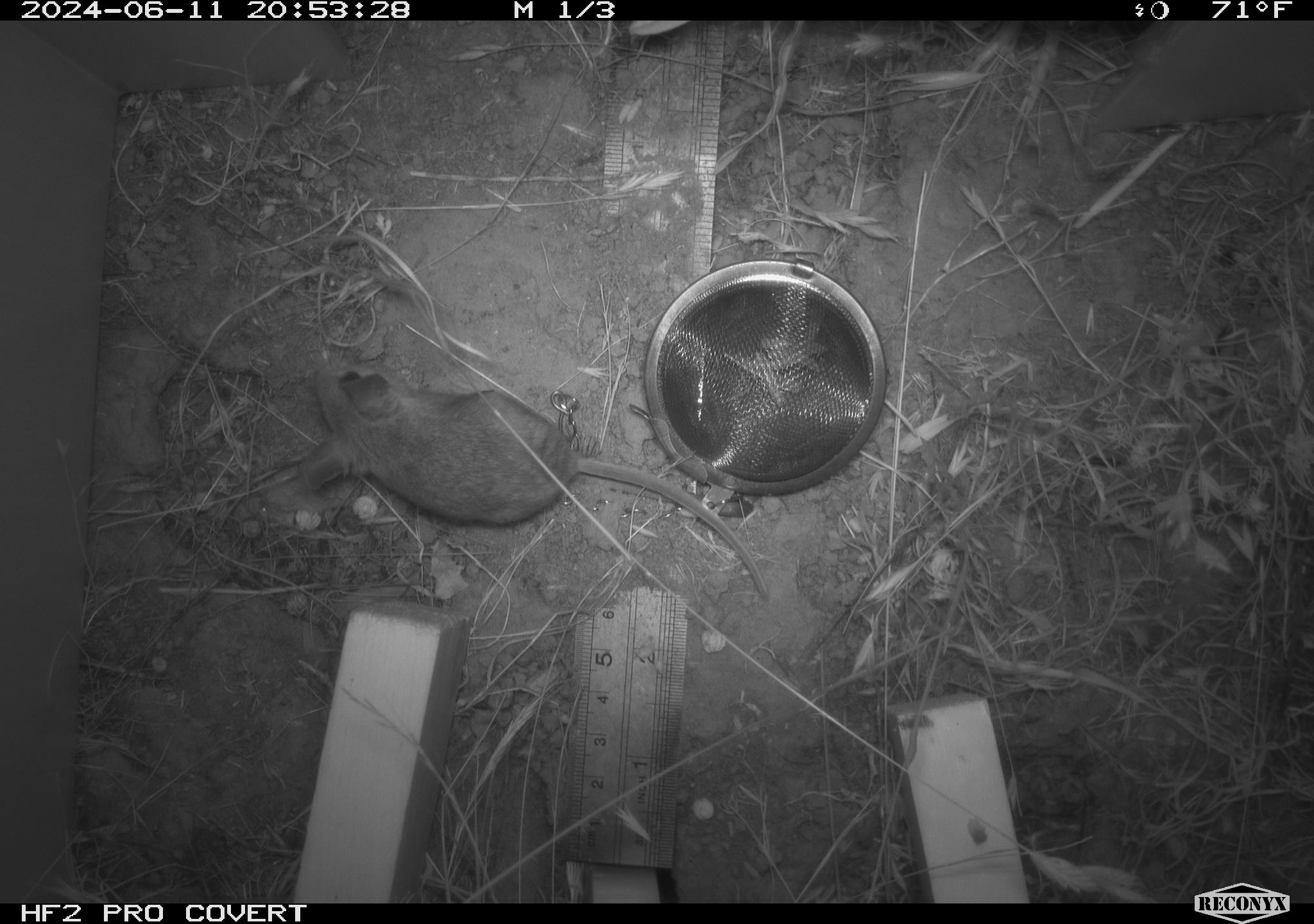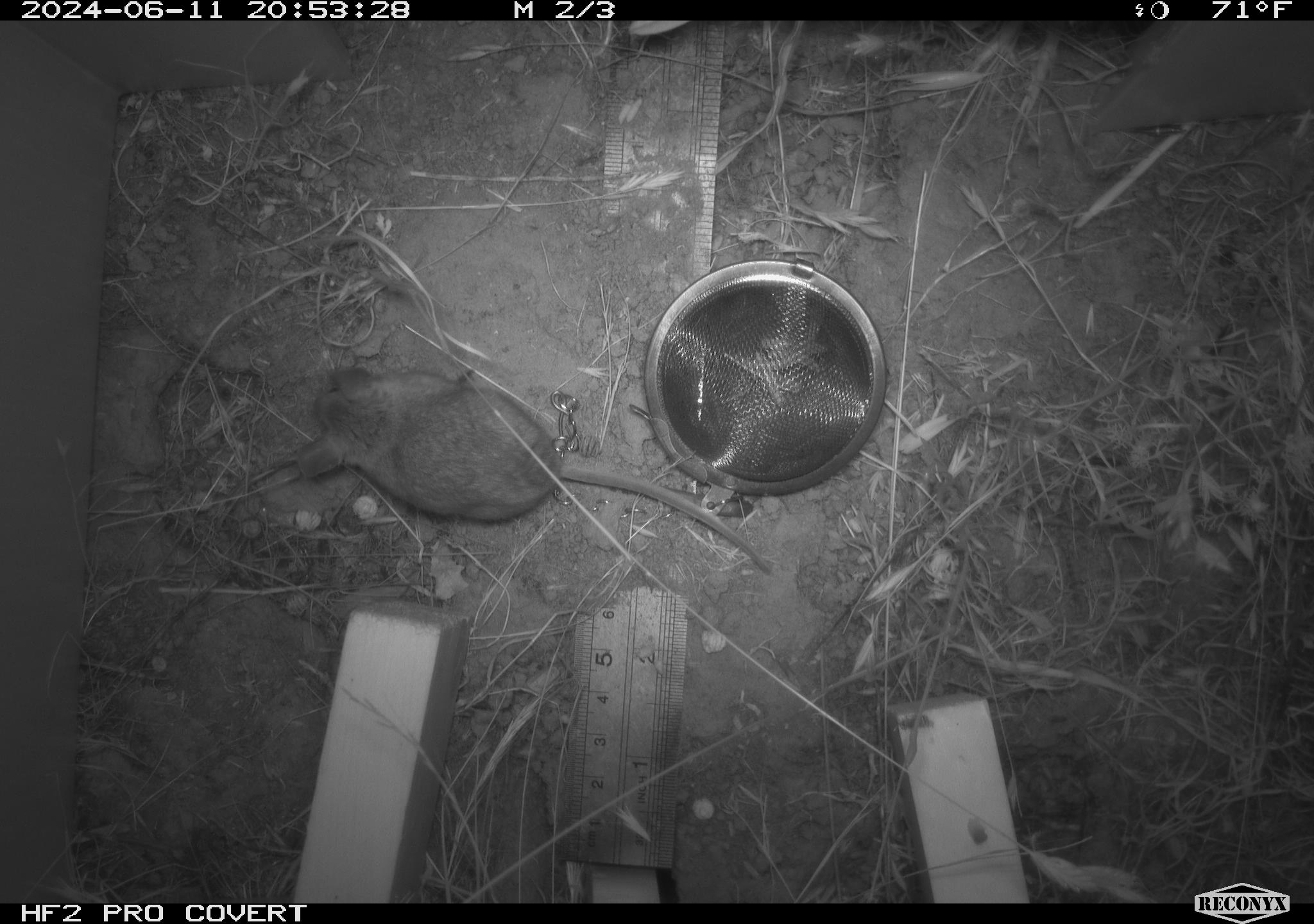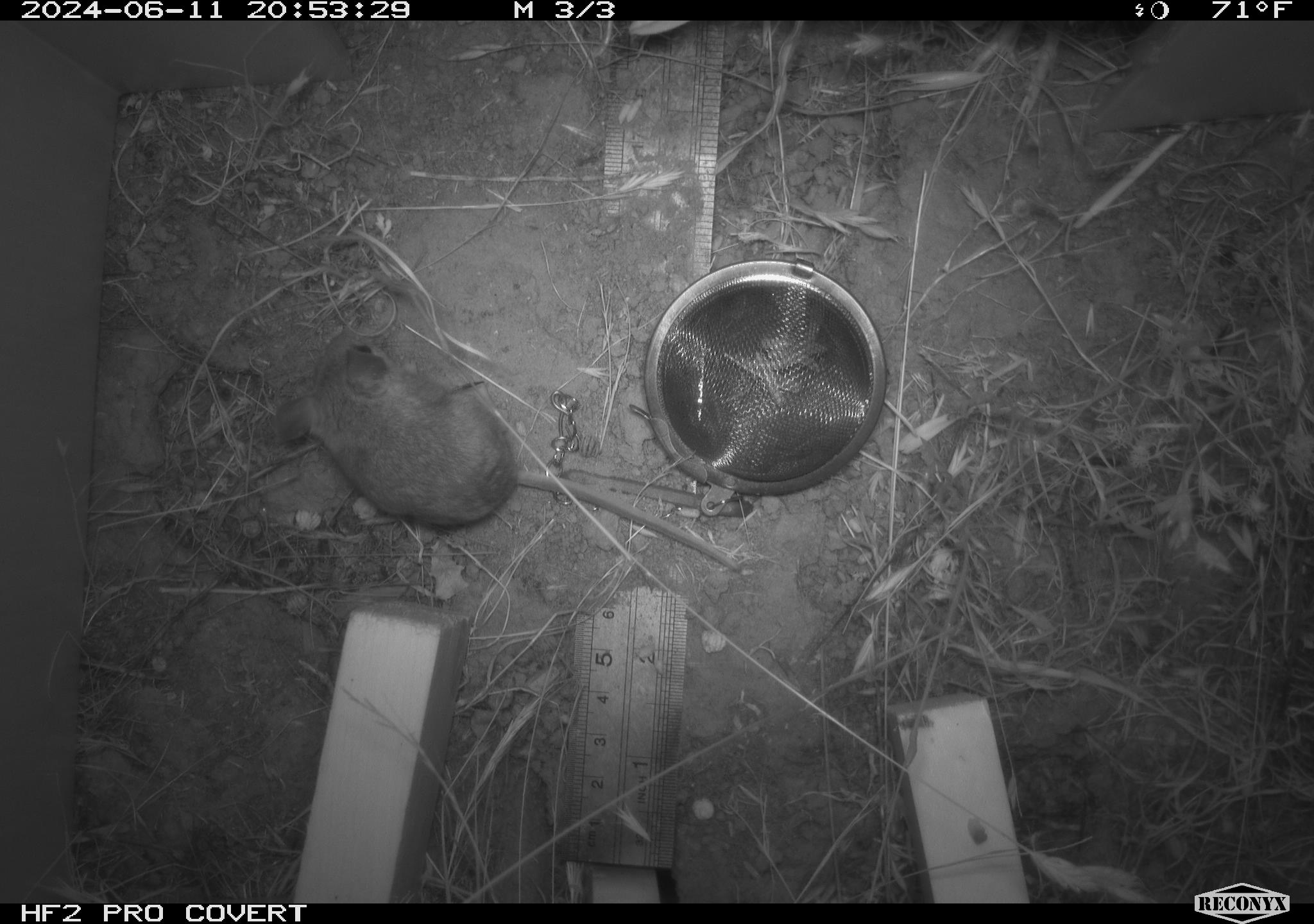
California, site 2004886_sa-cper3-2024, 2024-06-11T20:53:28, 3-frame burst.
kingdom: Animalia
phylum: Chordata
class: Mammalia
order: Rodentia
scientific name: Rodentia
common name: rodent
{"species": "rodent (Rodentia)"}